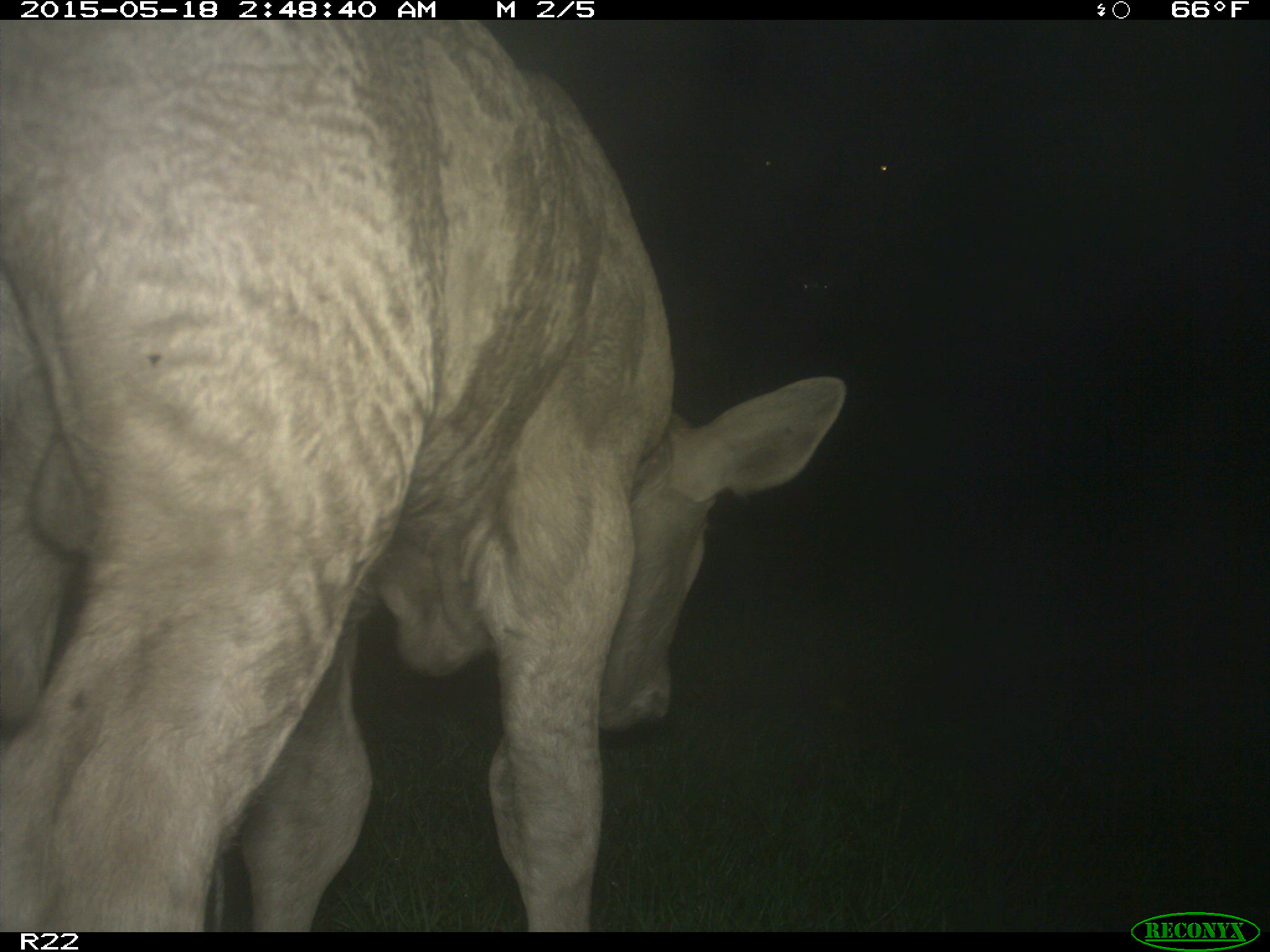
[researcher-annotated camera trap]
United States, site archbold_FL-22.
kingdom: Animalia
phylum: Chordata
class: Mammalia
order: Artiodactyla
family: Bovidae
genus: Bos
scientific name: Bos taurus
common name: domestic cow